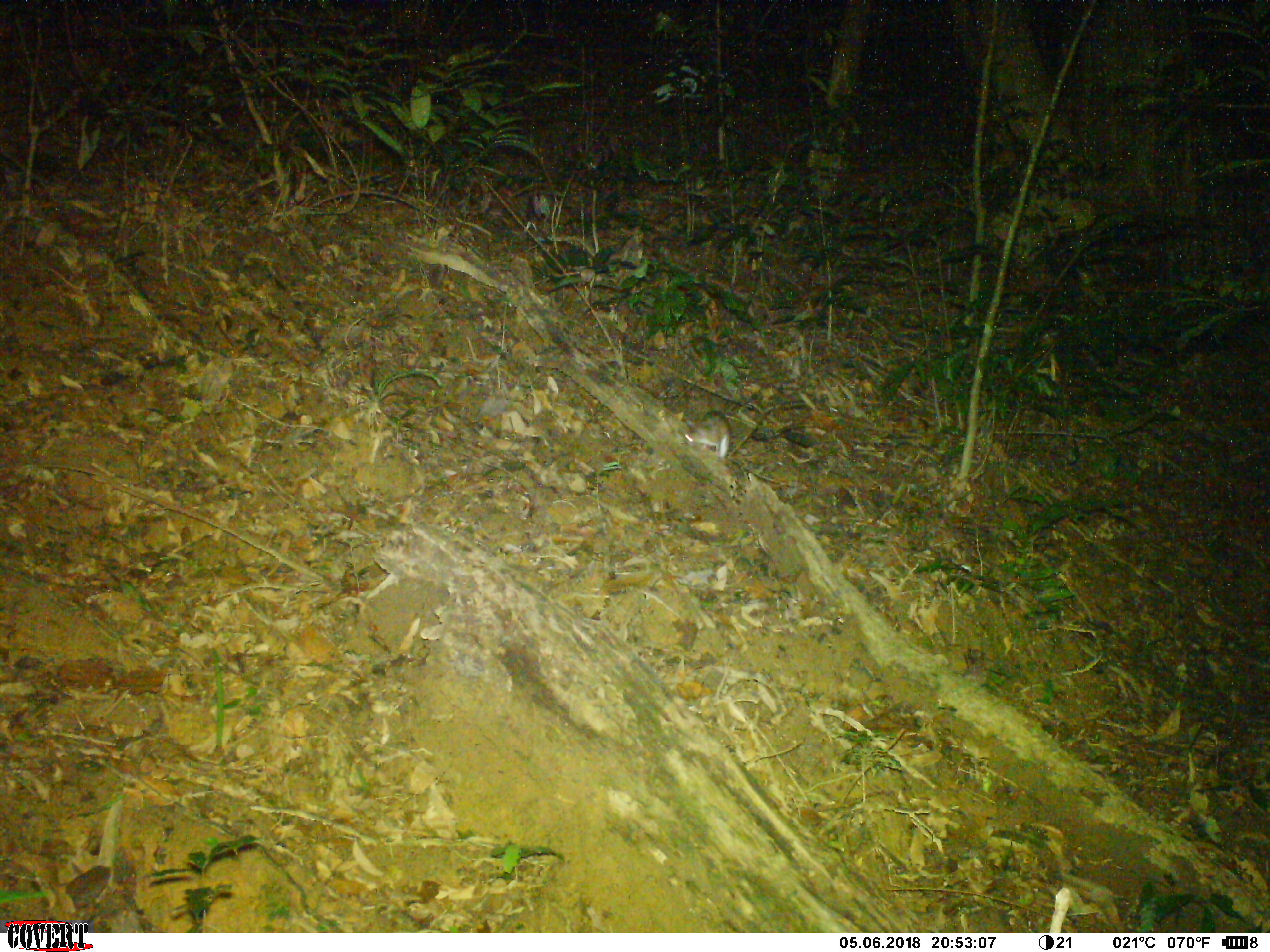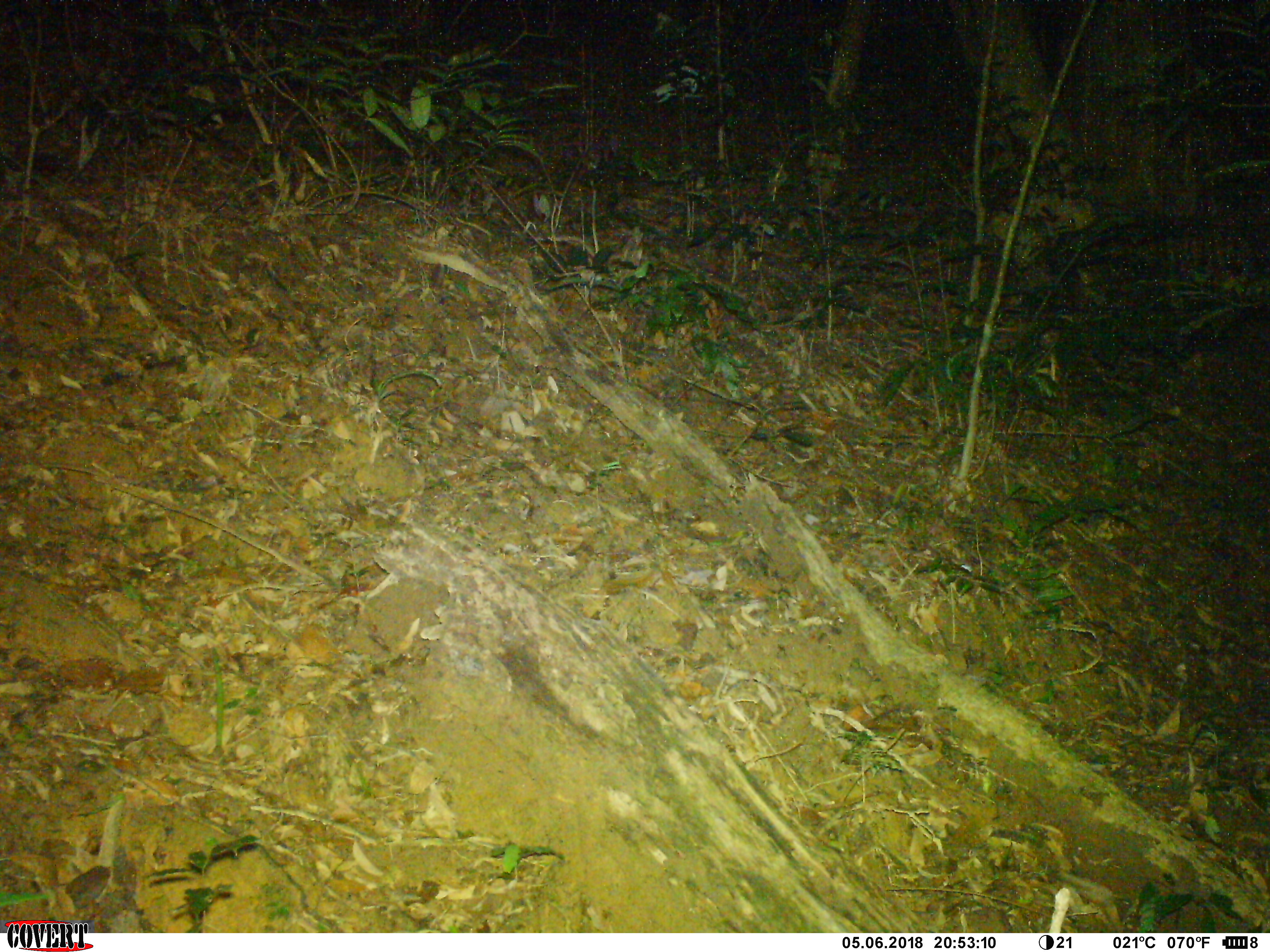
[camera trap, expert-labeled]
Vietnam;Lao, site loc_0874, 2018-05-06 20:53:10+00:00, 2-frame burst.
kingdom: Animalia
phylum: Chordata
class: Mammalia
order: Rodentia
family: Muridae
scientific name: Muridae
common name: old-world mice and rats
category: unidentified murid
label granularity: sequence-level